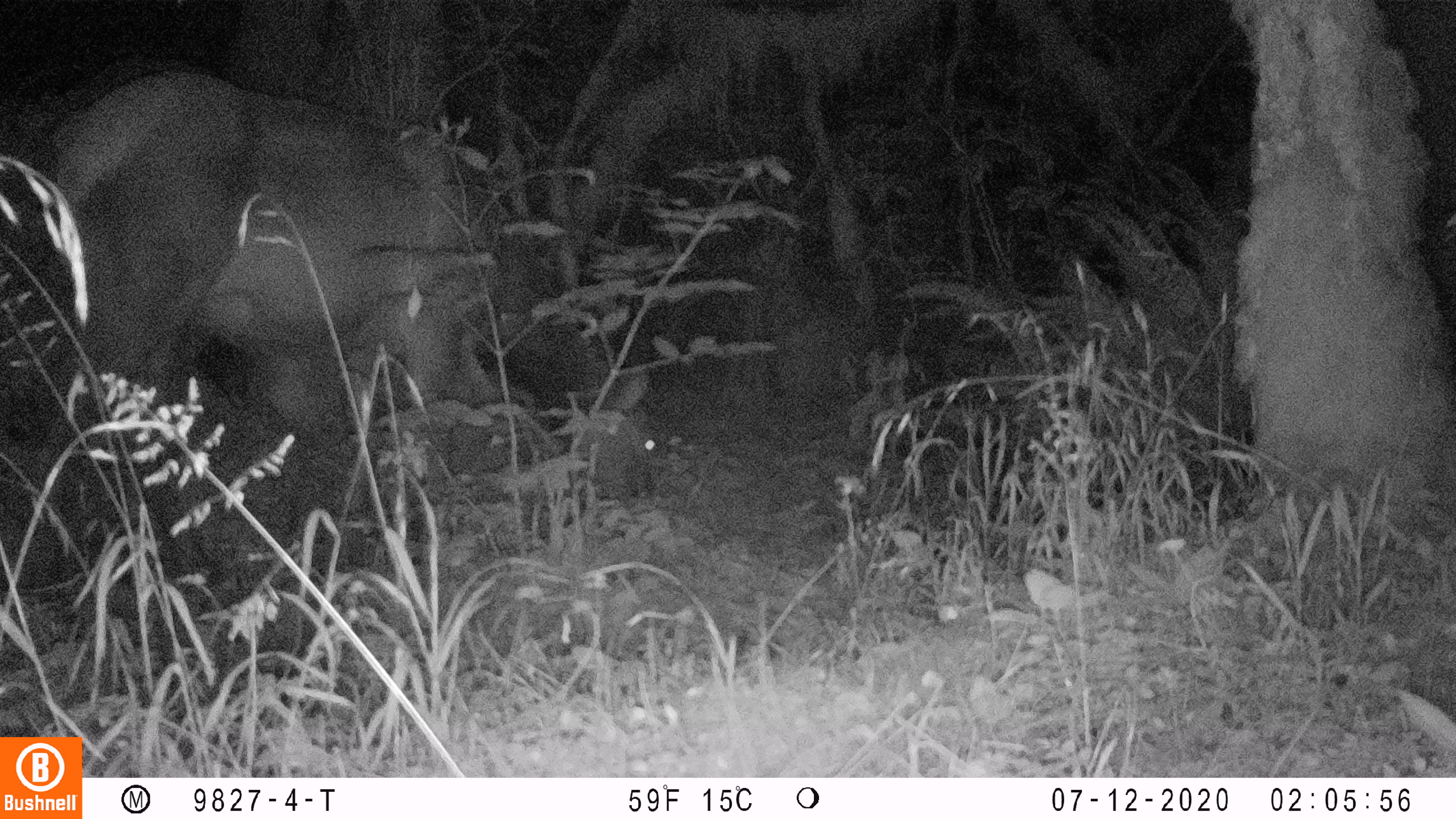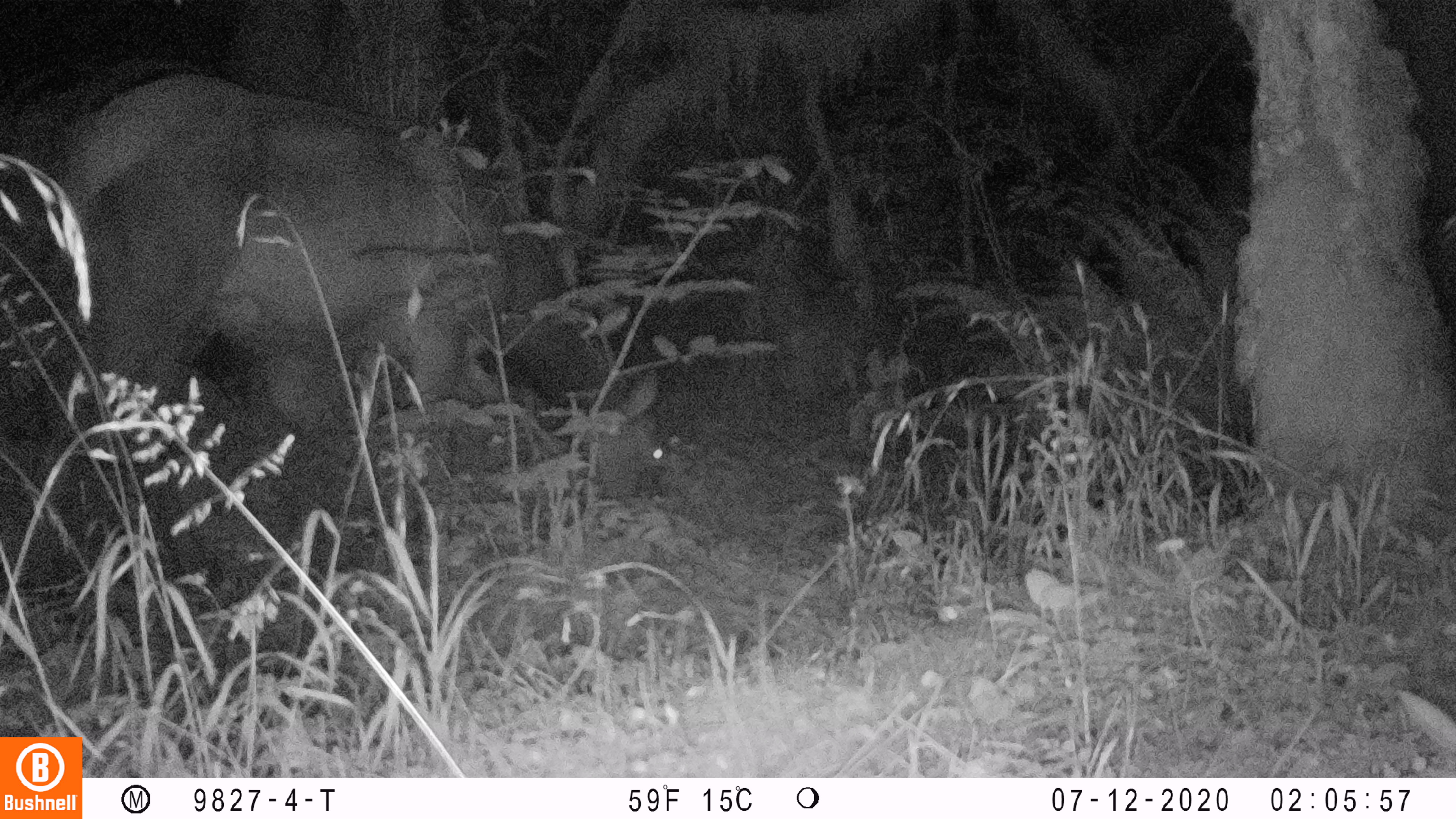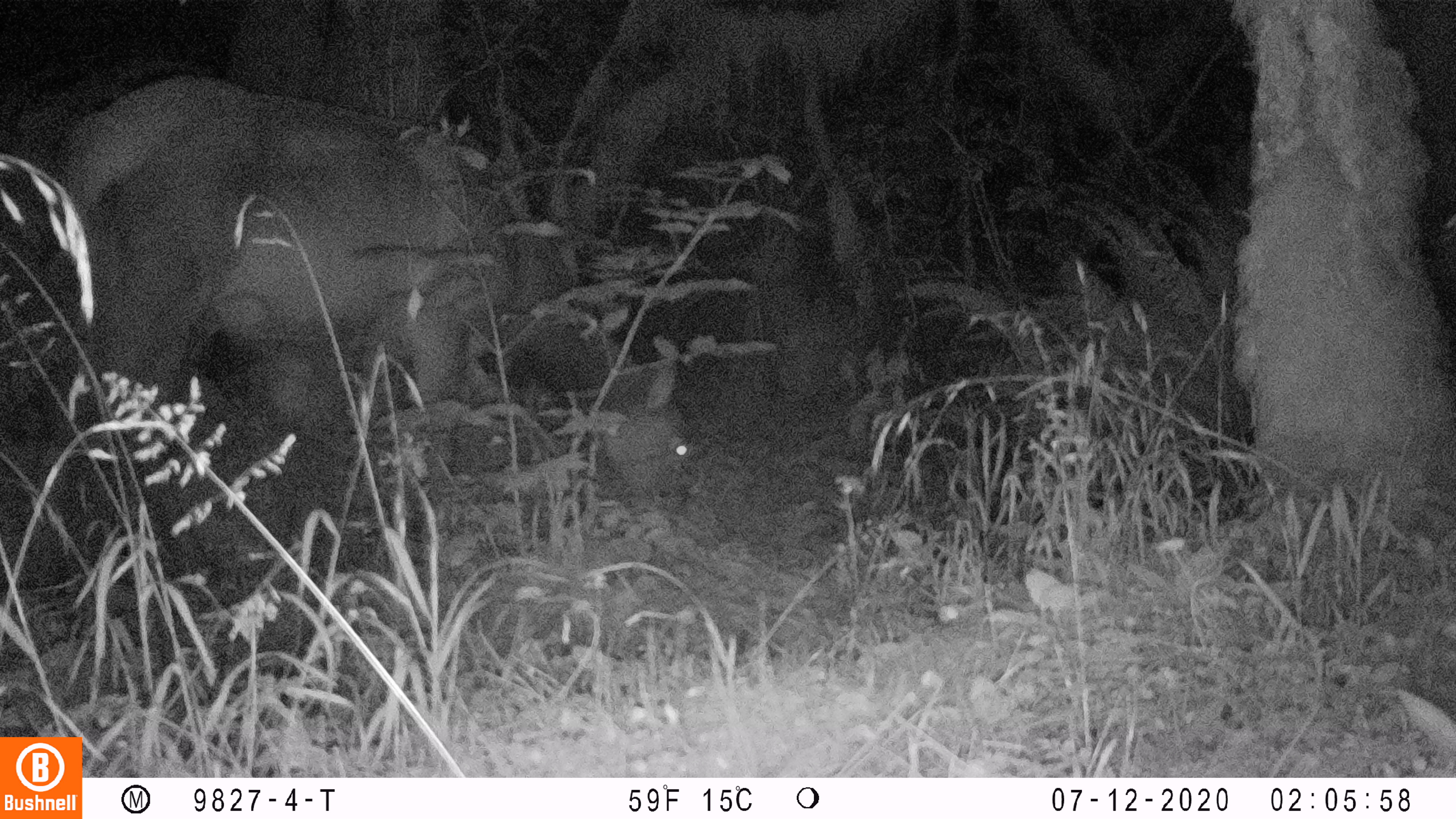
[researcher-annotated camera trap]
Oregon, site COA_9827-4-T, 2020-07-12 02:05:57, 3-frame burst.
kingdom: Animalia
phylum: Chordata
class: Mammalia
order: Artiodactyla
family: Cervidae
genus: Cervus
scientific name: Cervus canadensis roosevelti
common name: roosevelt elk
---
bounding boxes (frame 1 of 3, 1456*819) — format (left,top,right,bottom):
roosevelt elk: (36,65,672,509)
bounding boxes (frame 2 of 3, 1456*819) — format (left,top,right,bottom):
roosevelt elk: (36,57,675,514)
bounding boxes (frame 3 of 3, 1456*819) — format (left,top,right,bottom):
roosevelt elk: (36,61,704,509)